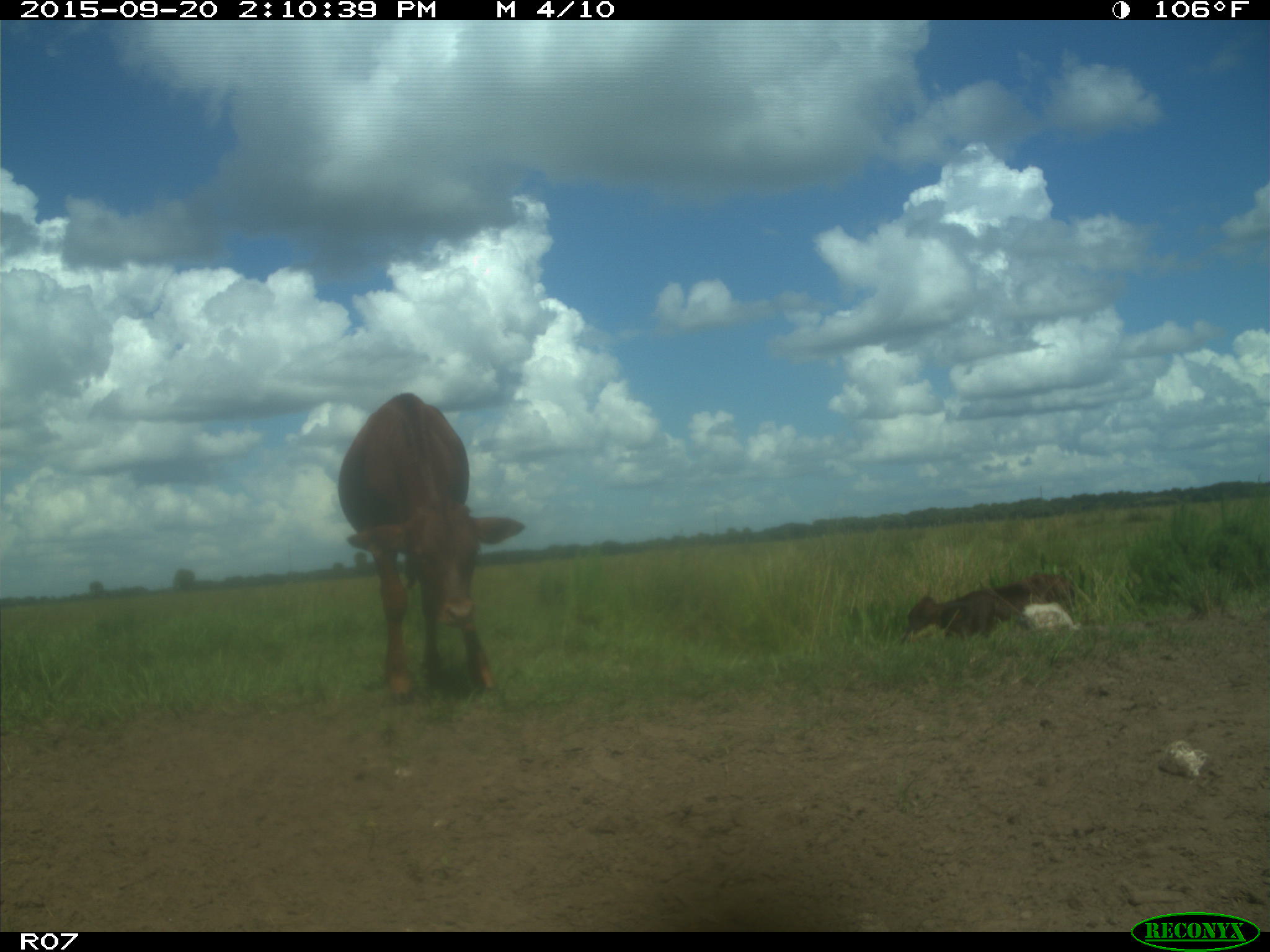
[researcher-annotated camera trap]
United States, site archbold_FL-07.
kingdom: Animalia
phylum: Chordata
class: Mammalia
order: Artiodactyla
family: Bovidae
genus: Bos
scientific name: Bos taurus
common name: domestic cow